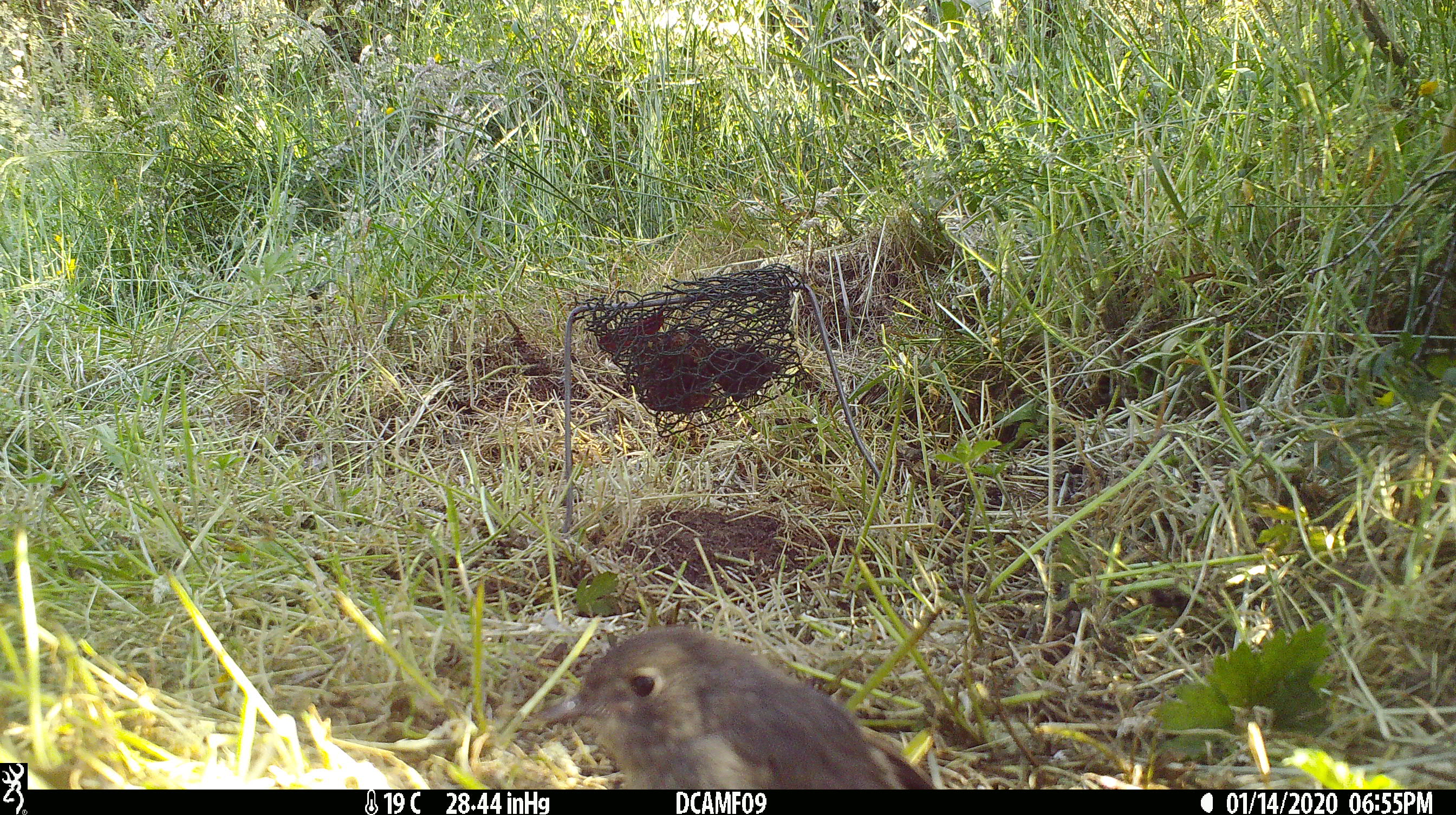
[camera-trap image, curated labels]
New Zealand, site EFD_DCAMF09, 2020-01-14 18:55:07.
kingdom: Animalia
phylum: Chordata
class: Aves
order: Passeriformes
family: Petroicidae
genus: Petroica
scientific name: Petroica australis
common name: new zealand robin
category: robin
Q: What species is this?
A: Robin (new zealand robin) (Petroica australis).